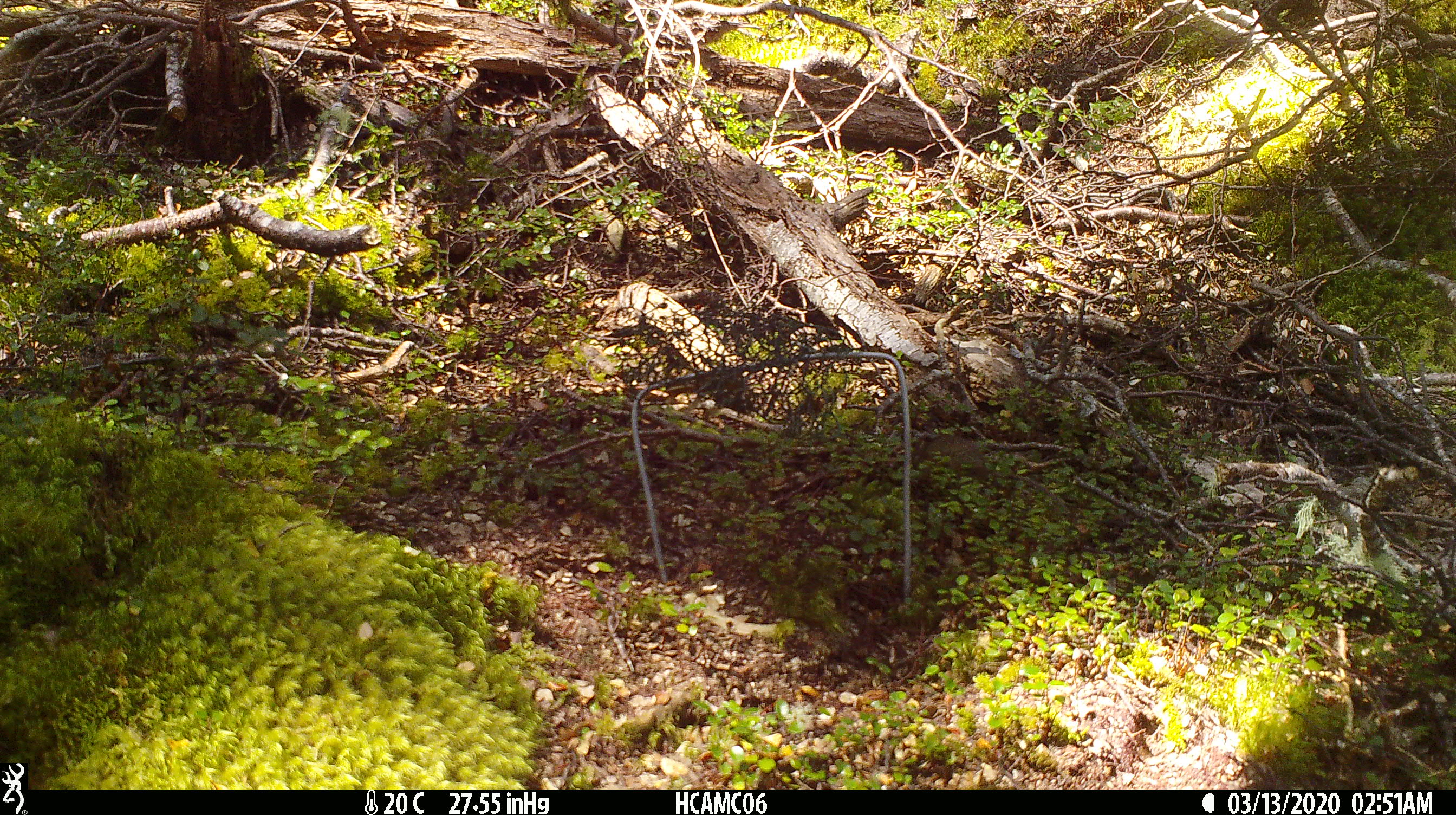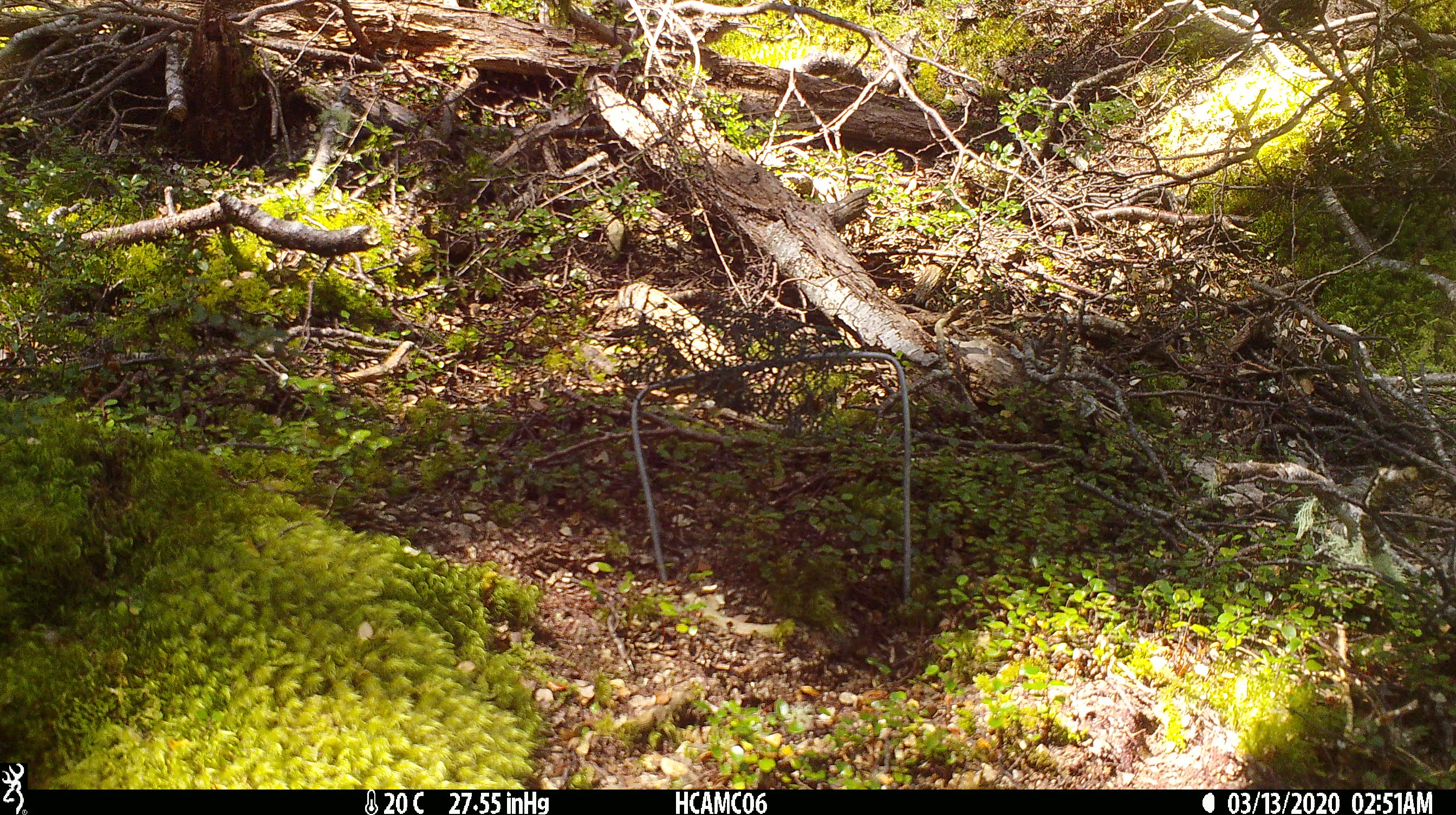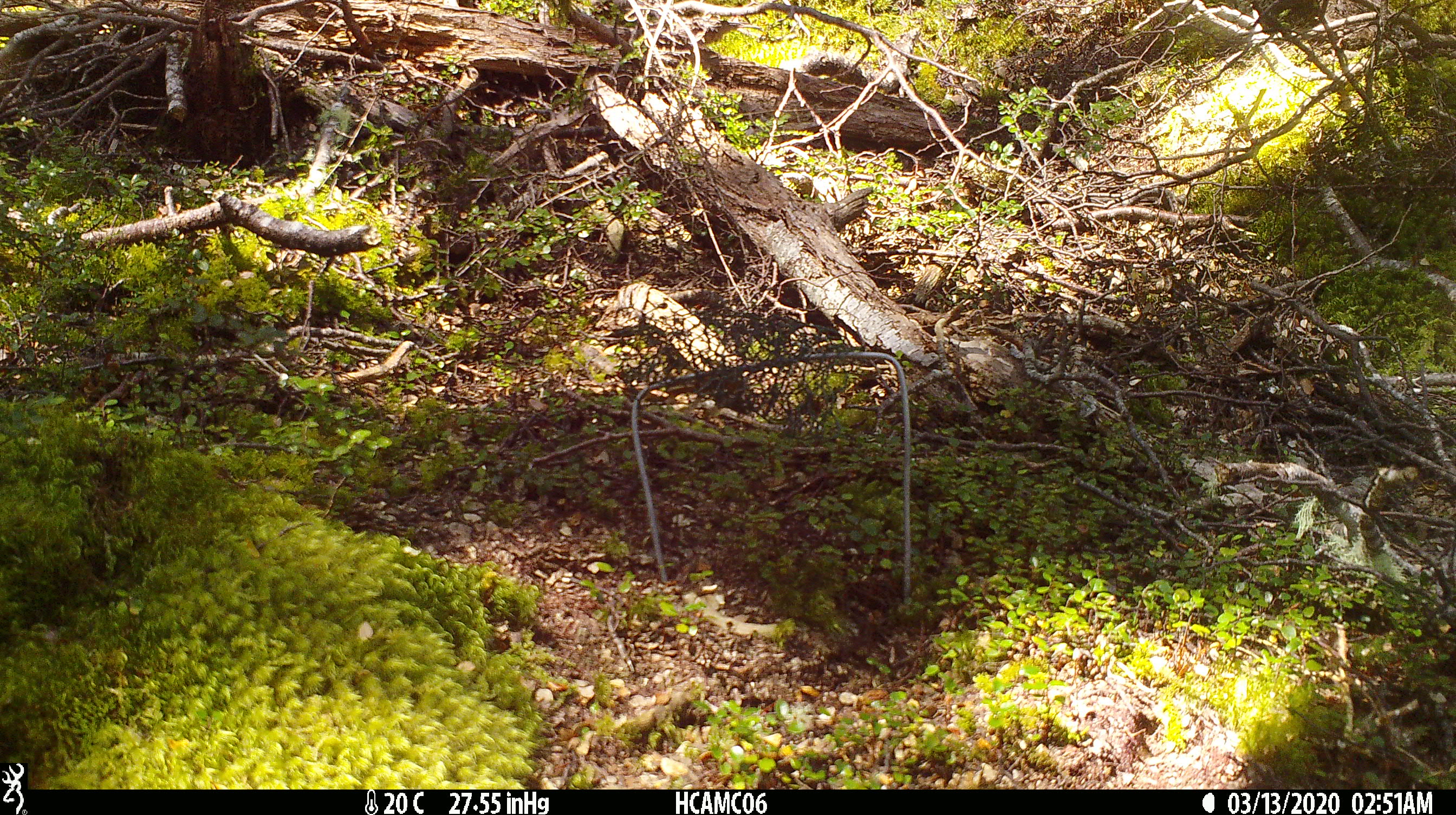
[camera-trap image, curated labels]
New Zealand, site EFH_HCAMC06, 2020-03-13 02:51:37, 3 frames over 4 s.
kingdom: Animalia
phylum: Chordata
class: Mammalia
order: Rodentia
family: Muridae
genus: Mus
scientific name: Mus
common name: mouse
Mouse (Mus).